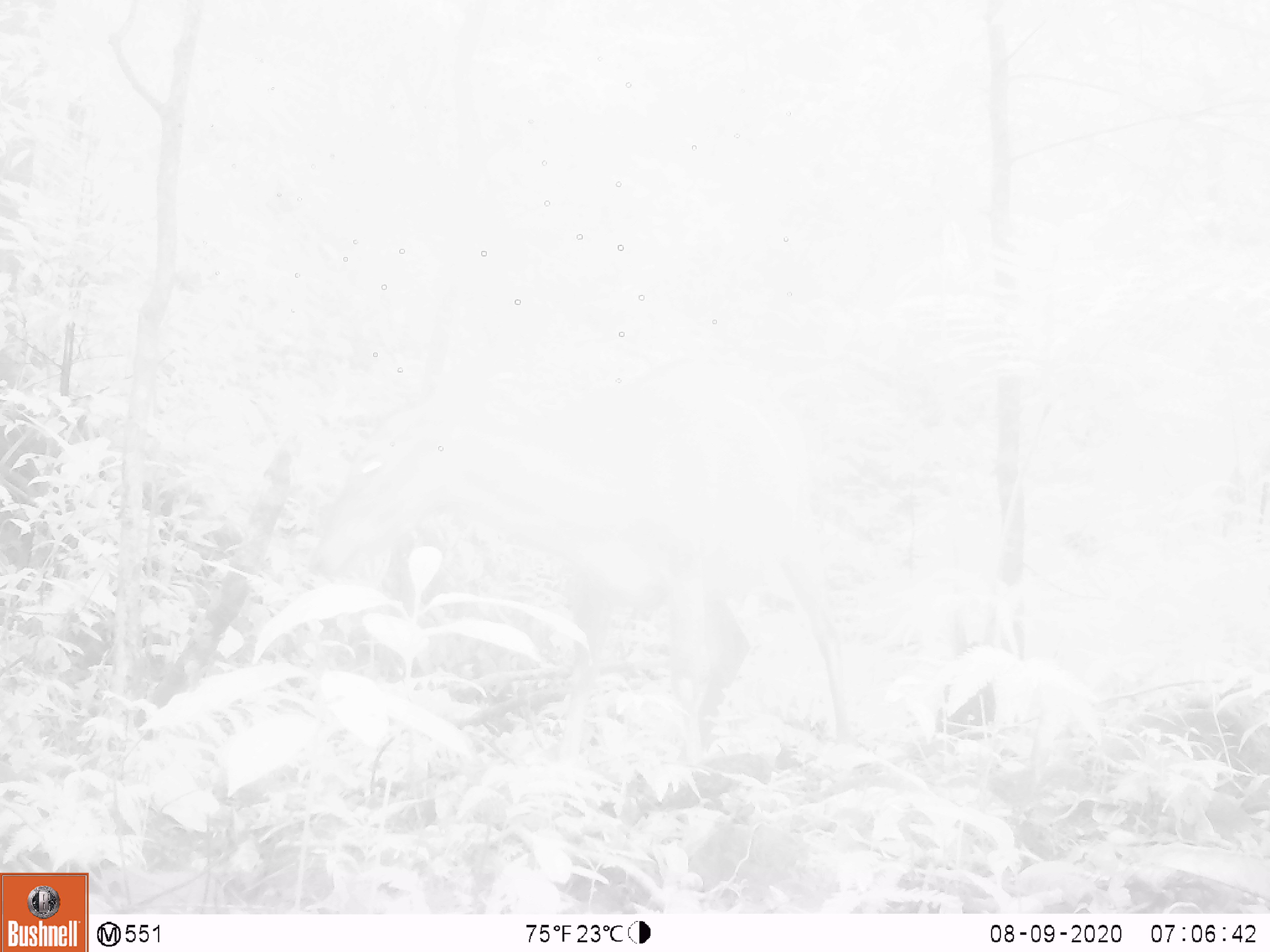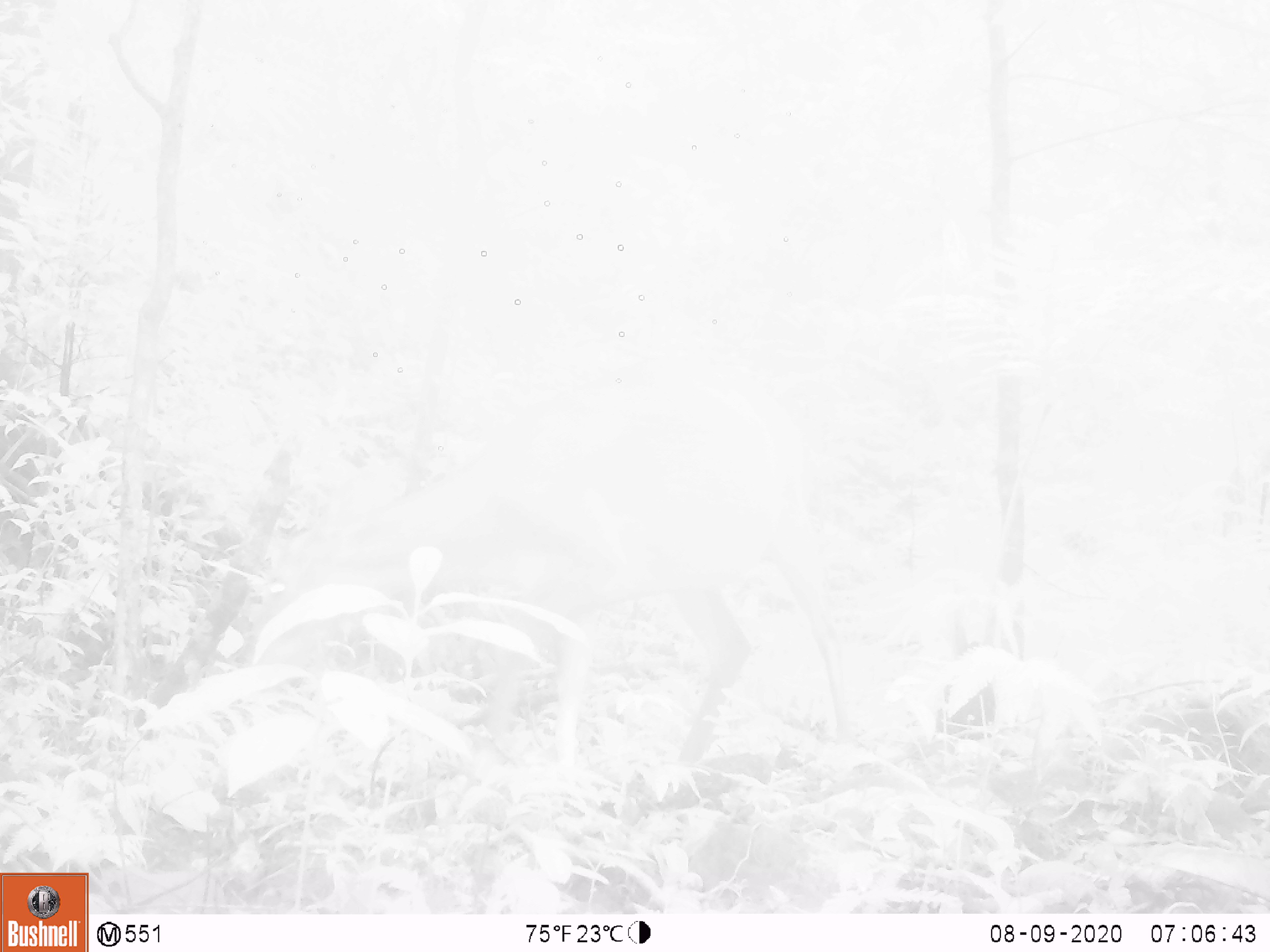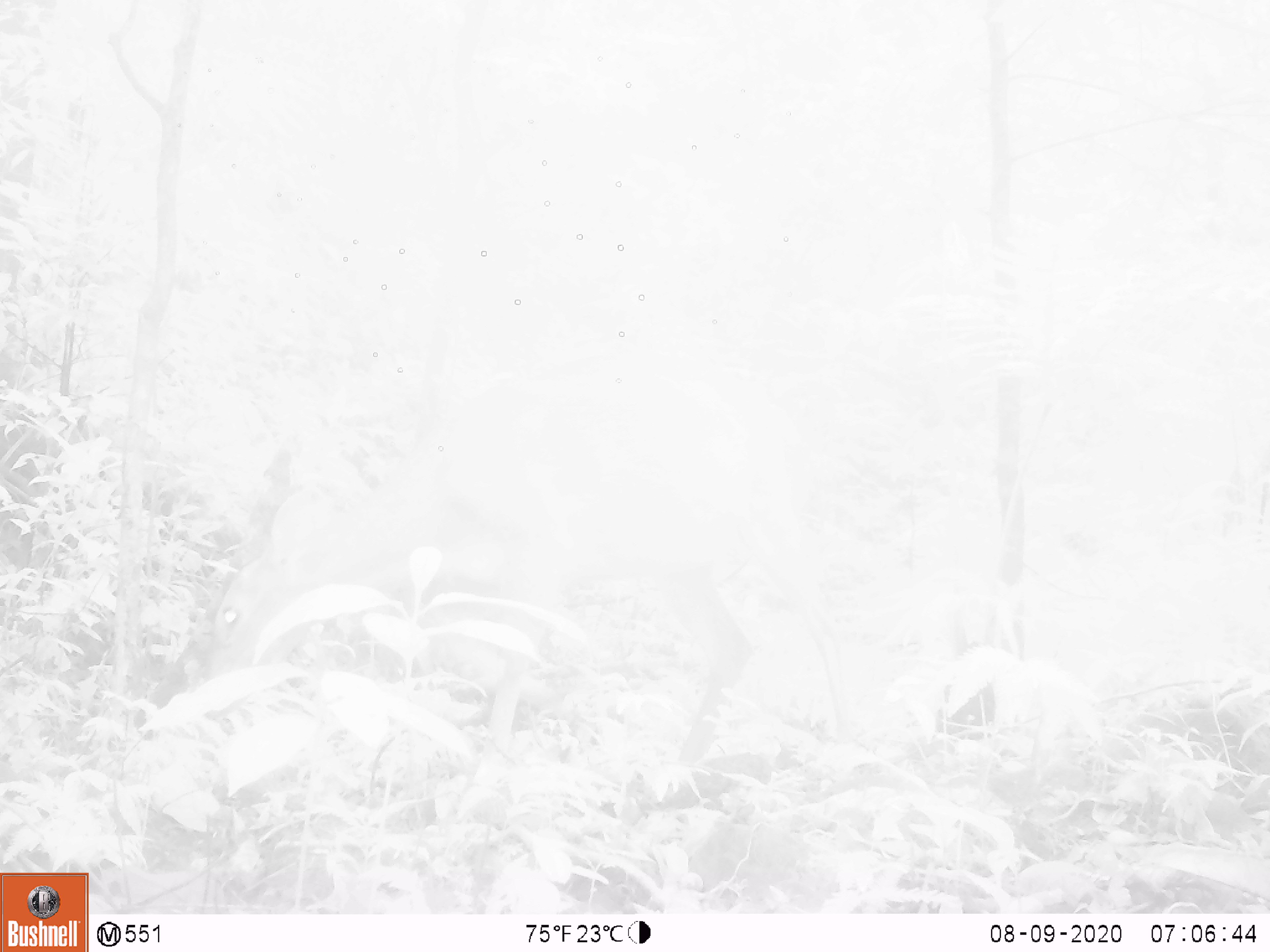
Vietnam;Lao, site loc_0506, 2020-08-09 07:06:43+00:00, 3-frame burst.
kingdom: Animalia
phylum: Chordata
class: Mammalia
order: Artiodactyla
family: Cervidae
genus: Muntiacus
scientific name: Muntiacus vuquangensis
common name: large-antlered muntjac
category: large antlered muntjac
Large antlered muntjac (large-antlered muntjac) (Muntiacus vuquangensis). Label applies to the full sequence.